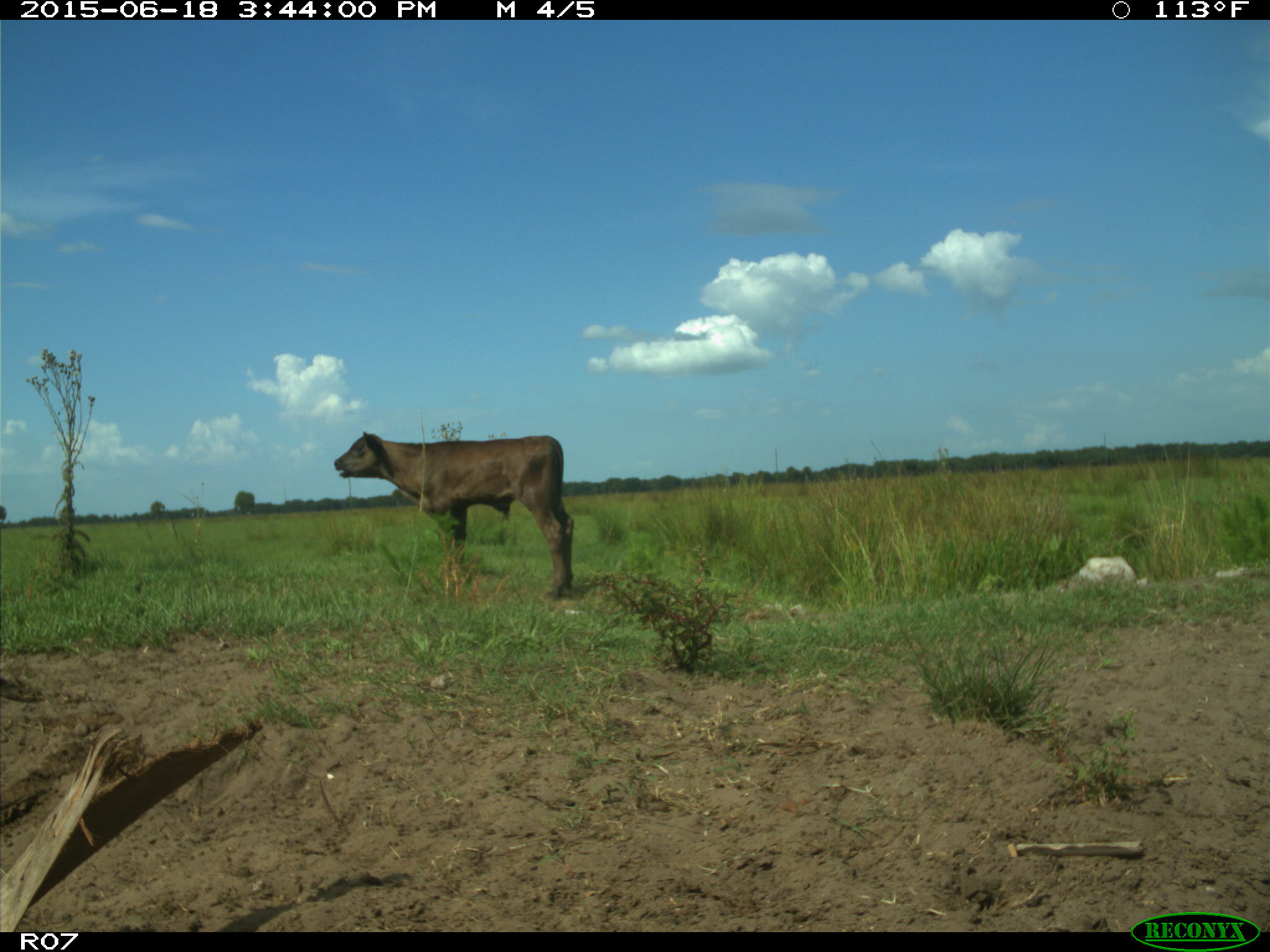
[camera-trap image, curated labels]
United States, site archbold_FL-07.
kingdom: Animalia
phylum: Chordata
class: Mammalia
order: Artiodactyla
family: Bovidae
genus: Bos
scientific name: Bos taurus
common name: domestic cow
Bos taurus (domestic cow).